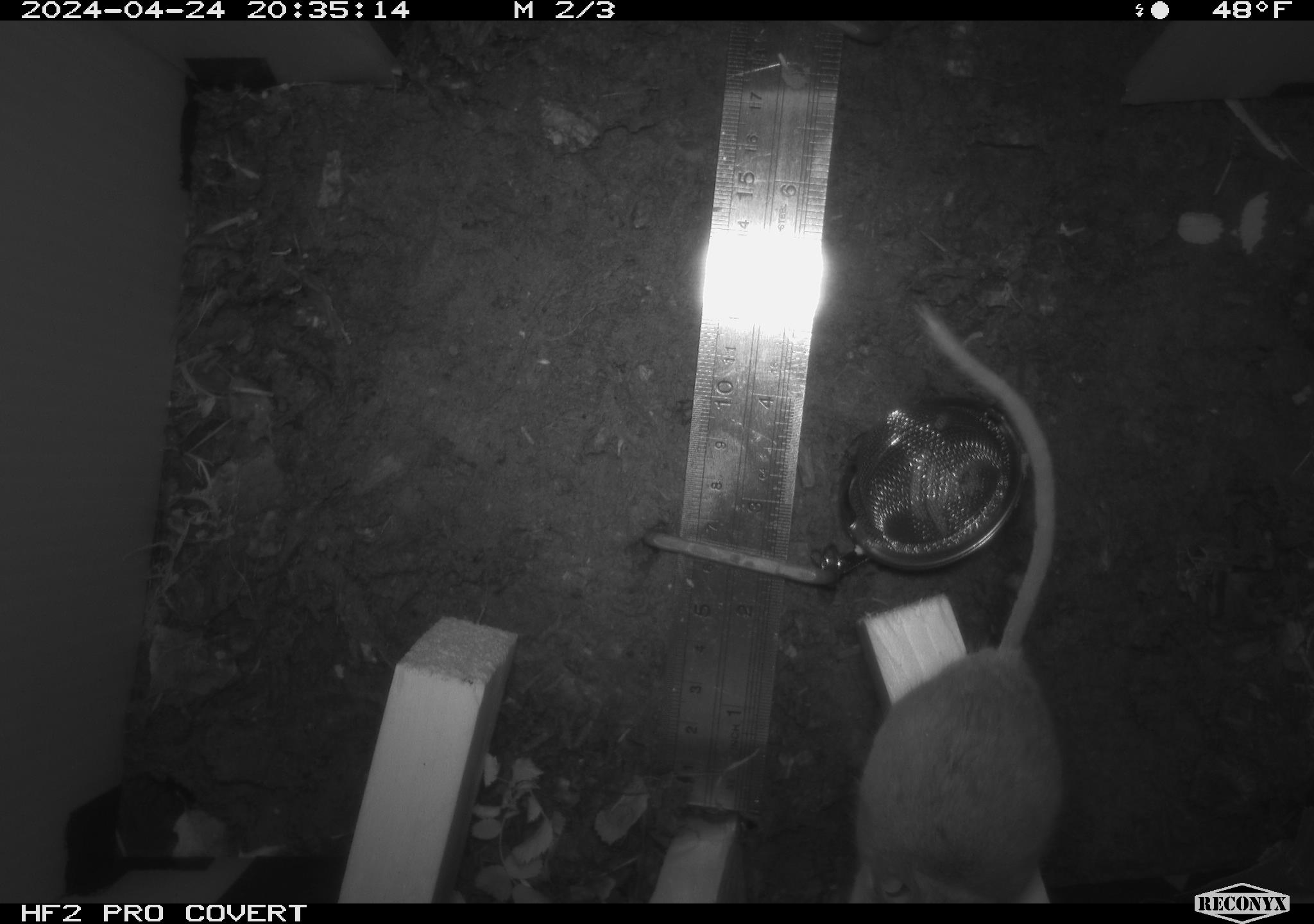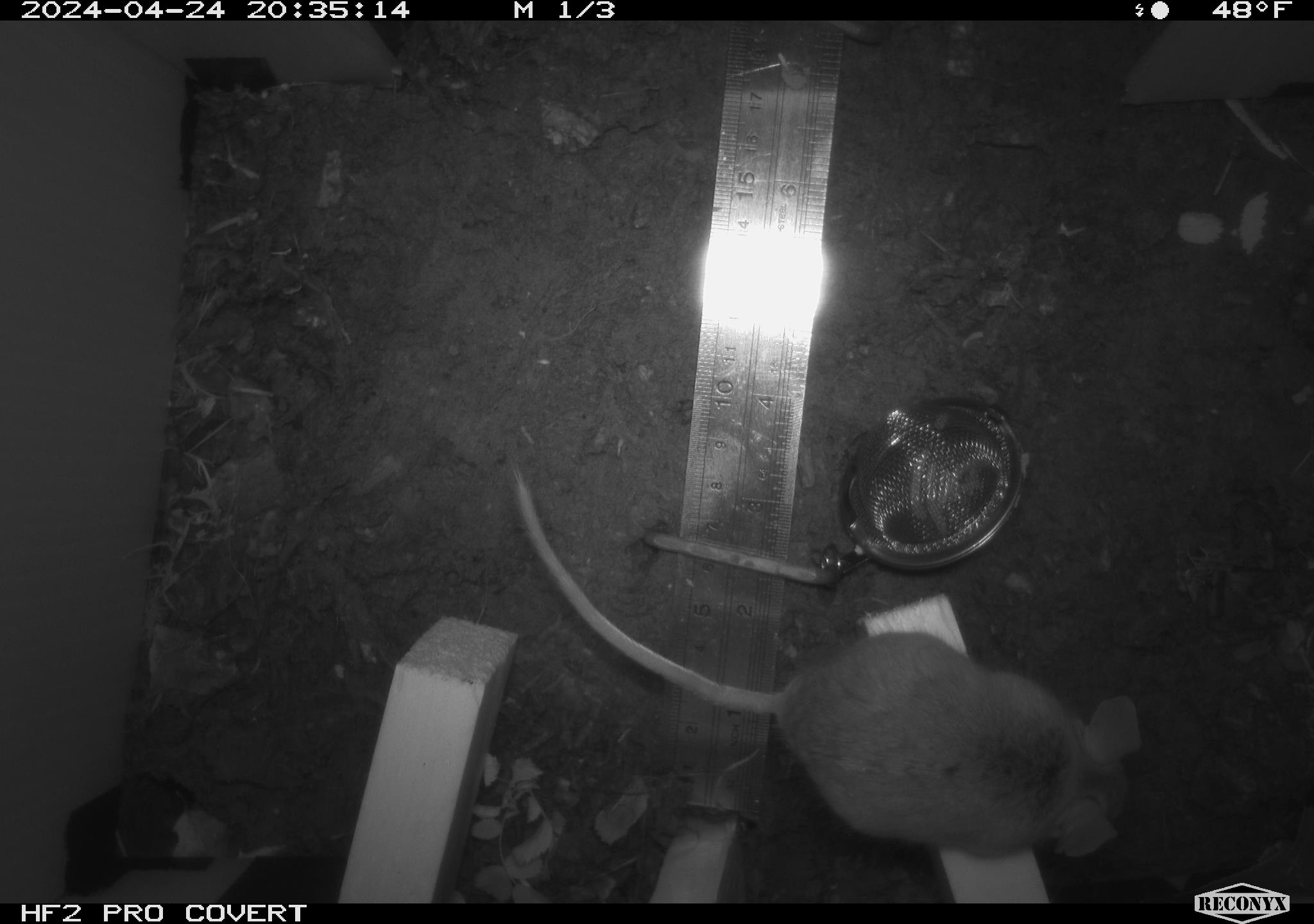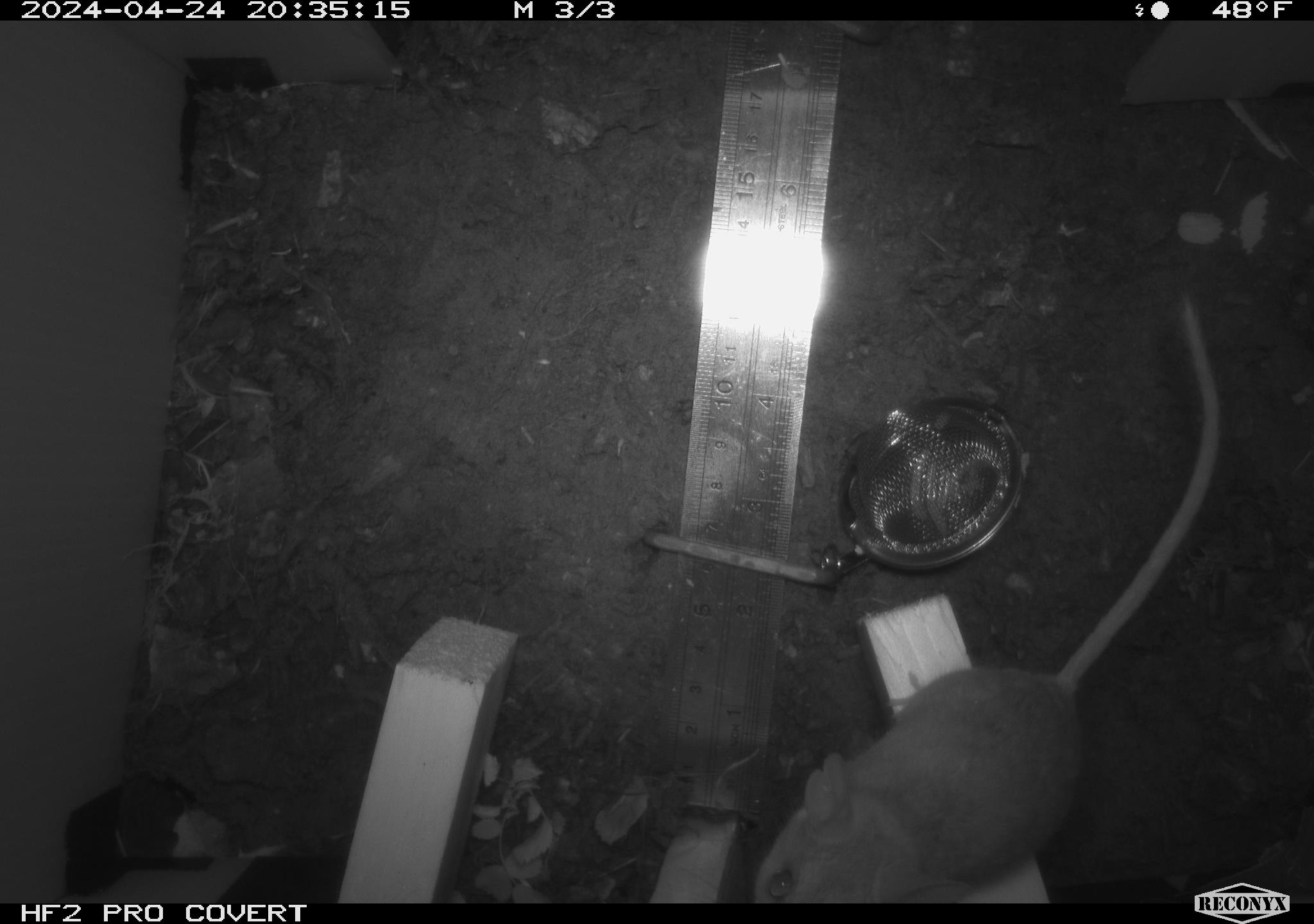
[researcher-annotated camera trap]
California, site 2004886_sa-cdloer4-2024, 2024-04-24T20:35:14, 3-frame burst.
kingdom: Animalia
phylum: Chordata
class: Mammalia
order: Rodentia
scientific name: Rodentia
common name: mouse species